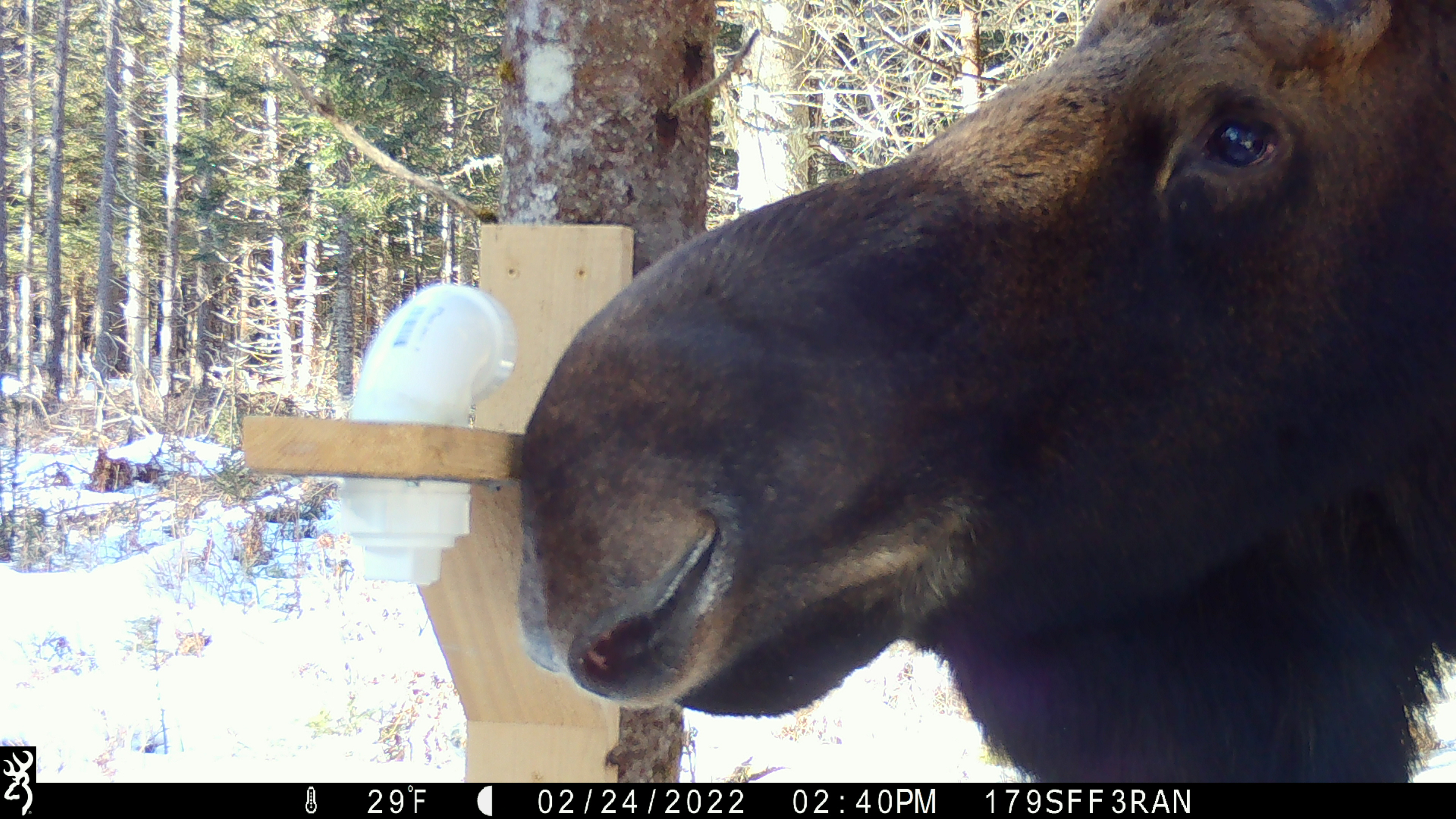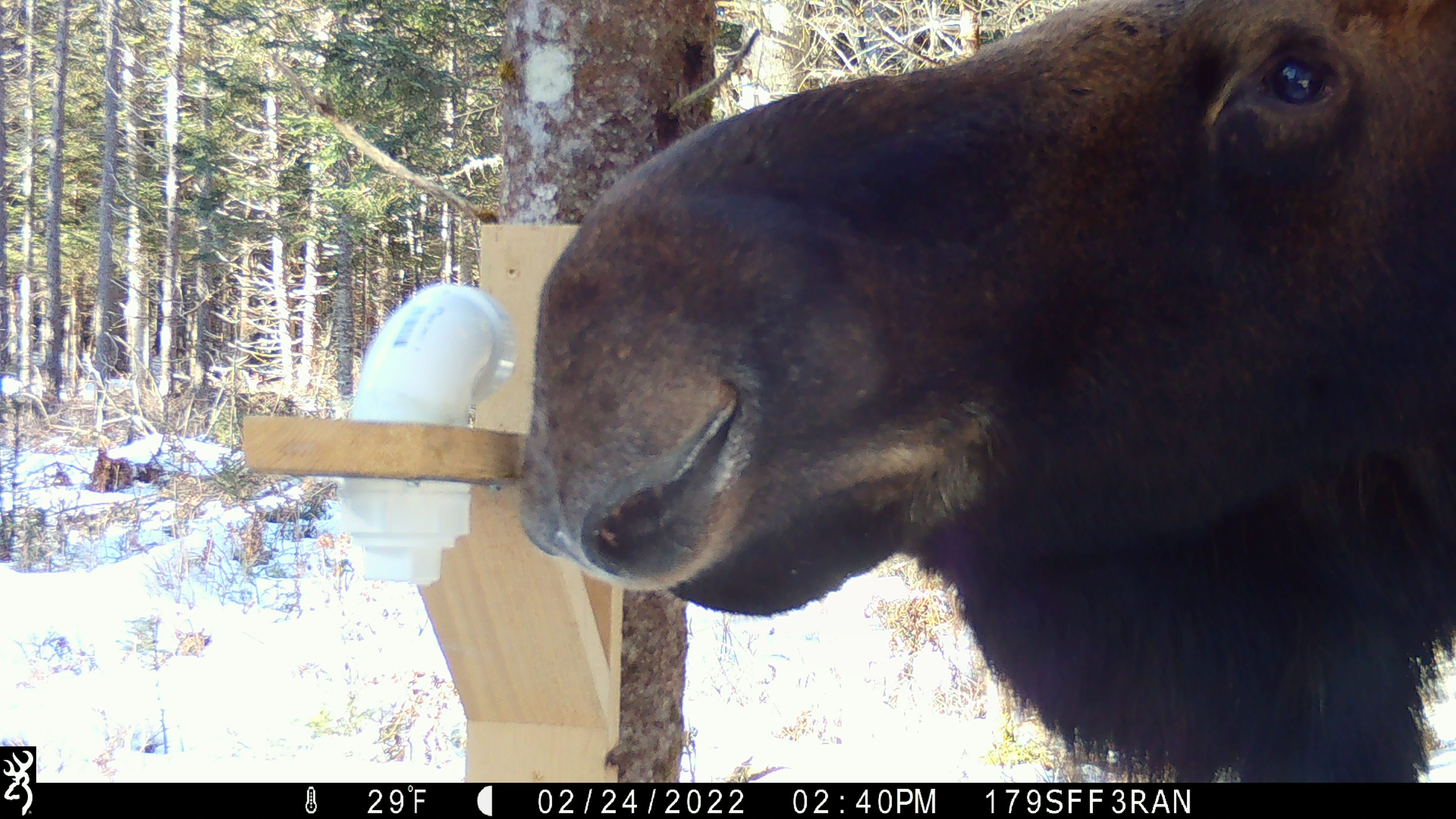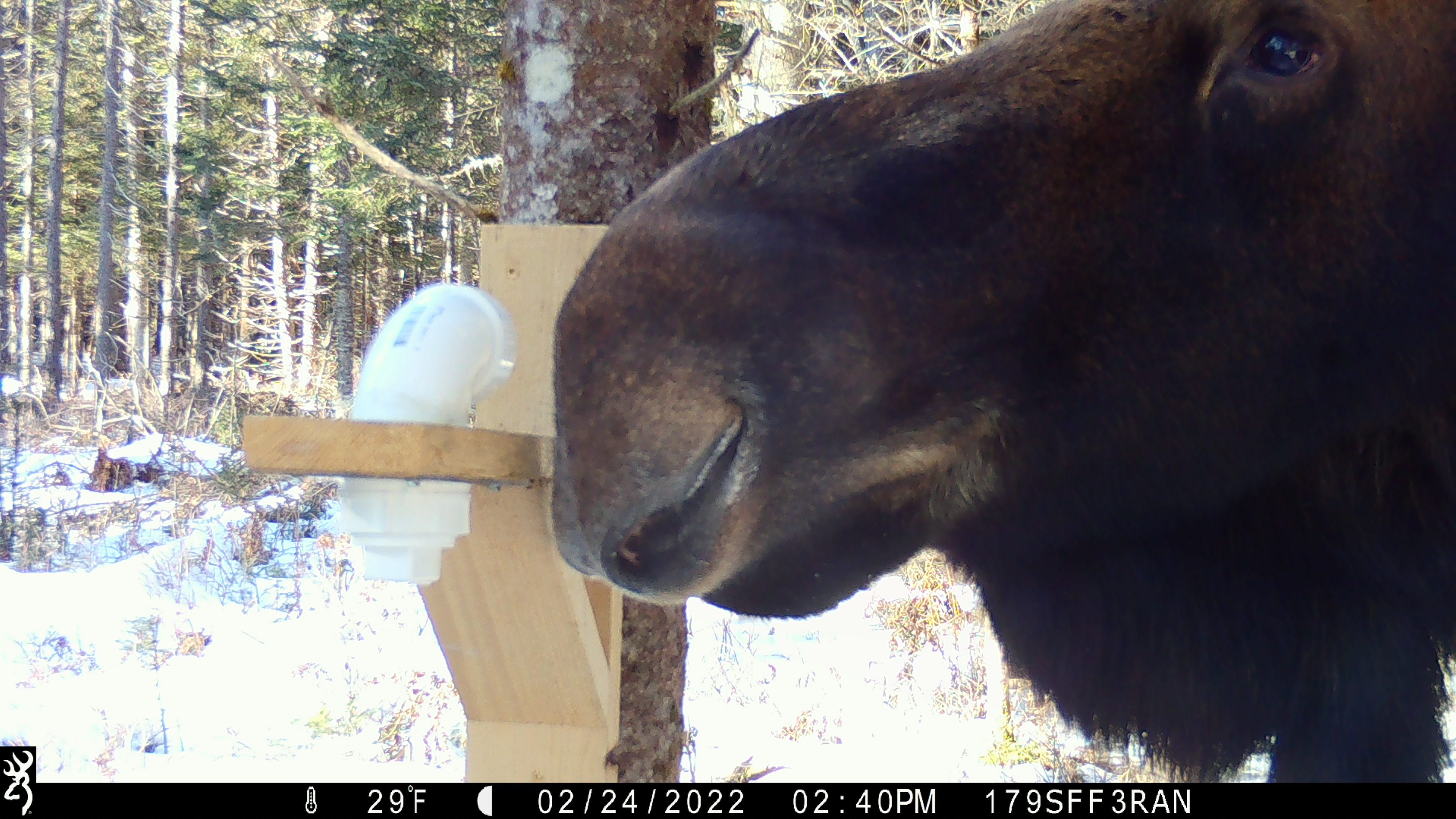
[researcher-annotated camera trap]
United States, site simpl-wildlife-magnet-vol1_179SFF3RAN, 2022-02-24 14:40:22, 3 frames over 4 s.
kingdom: Animalia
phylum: Chordata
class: Mammalia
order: Artiodactyla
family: Cervidae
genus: Alces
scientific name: Alces alces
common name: moose